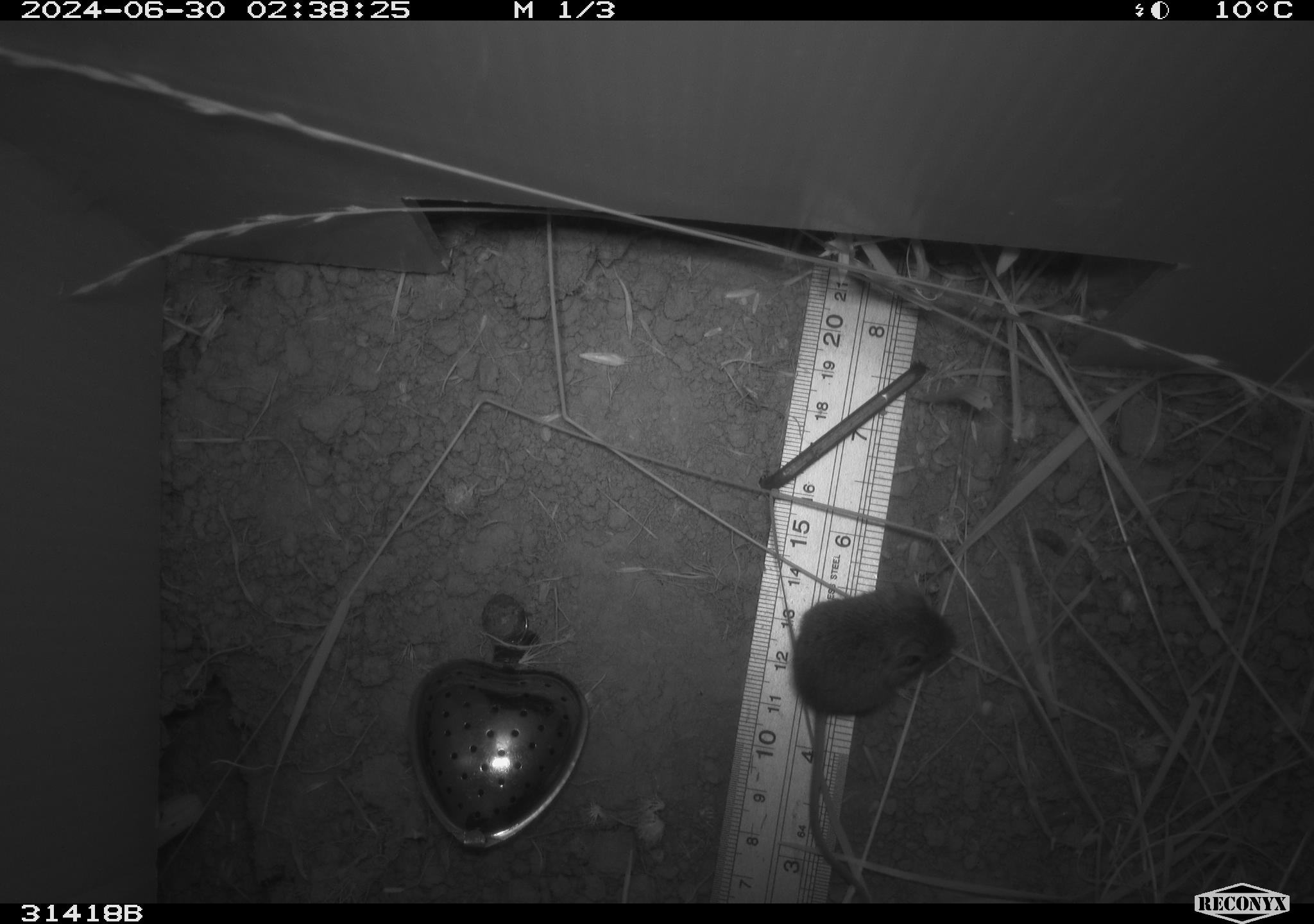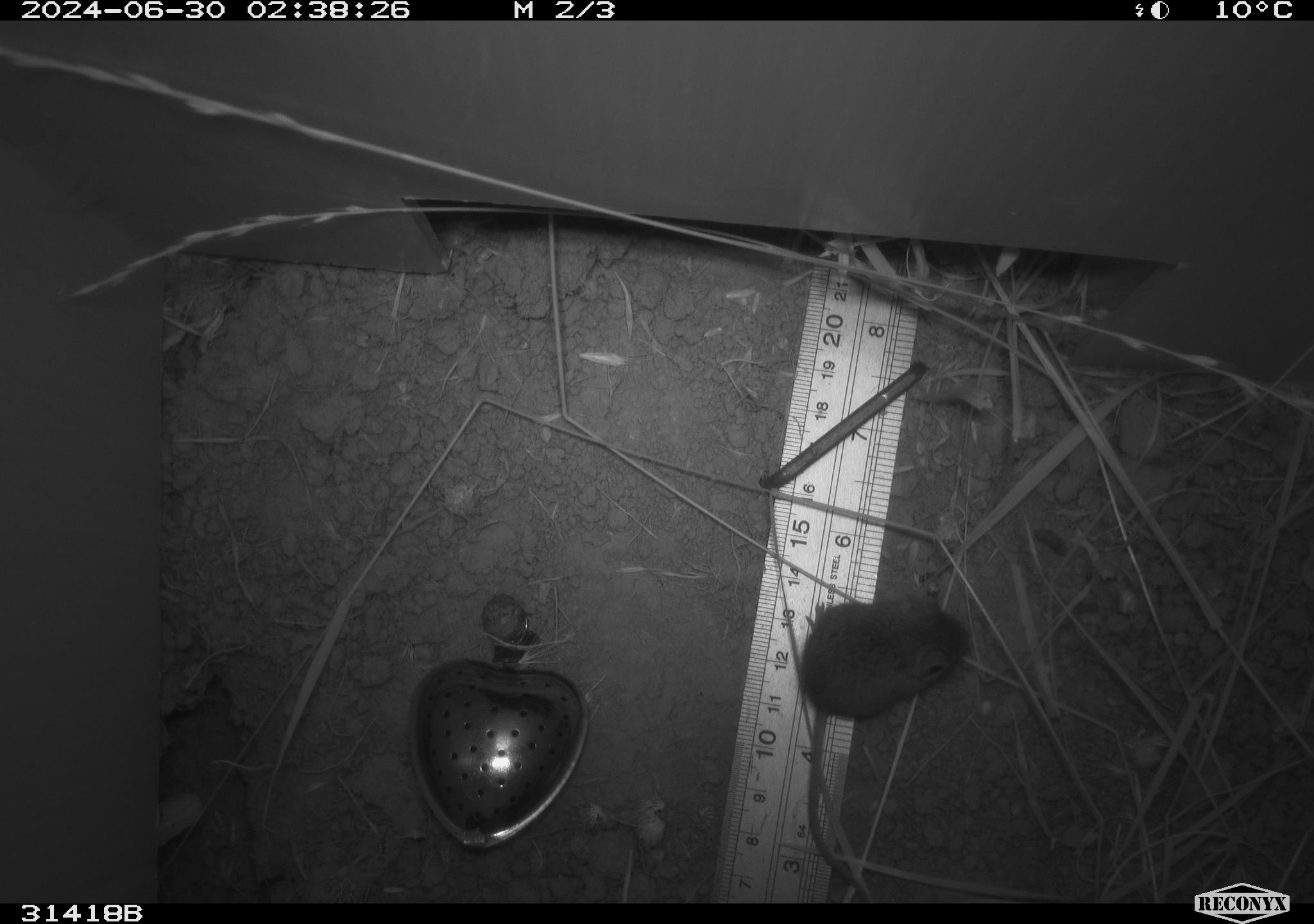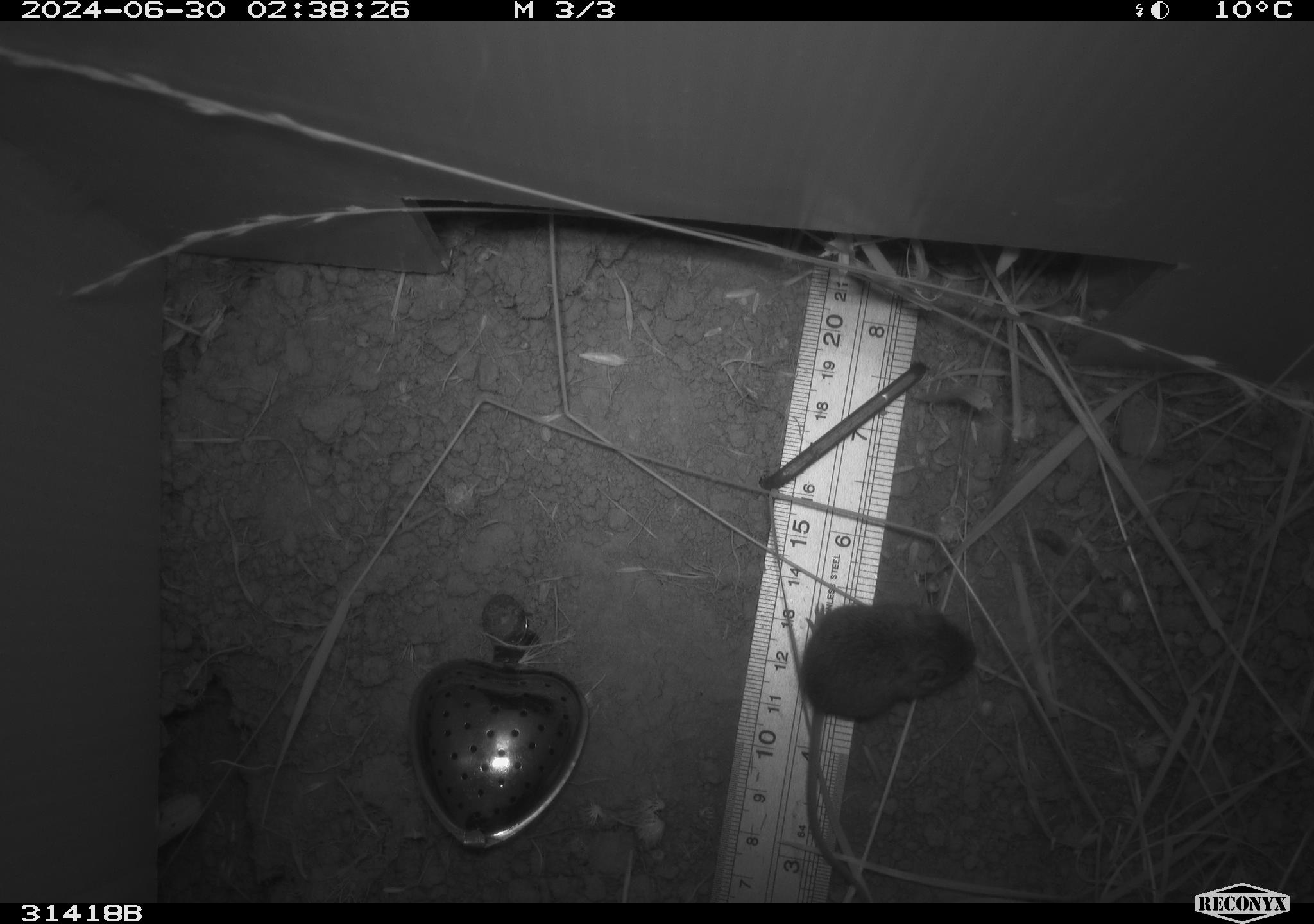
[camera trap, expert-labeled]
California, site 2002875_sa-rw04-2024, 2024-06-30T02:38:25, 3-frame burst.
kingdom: Animalia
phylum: Chordata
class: Mammalia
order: Rodentia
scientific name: Rodentia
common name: mouse species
Mouse species (Rodentia).